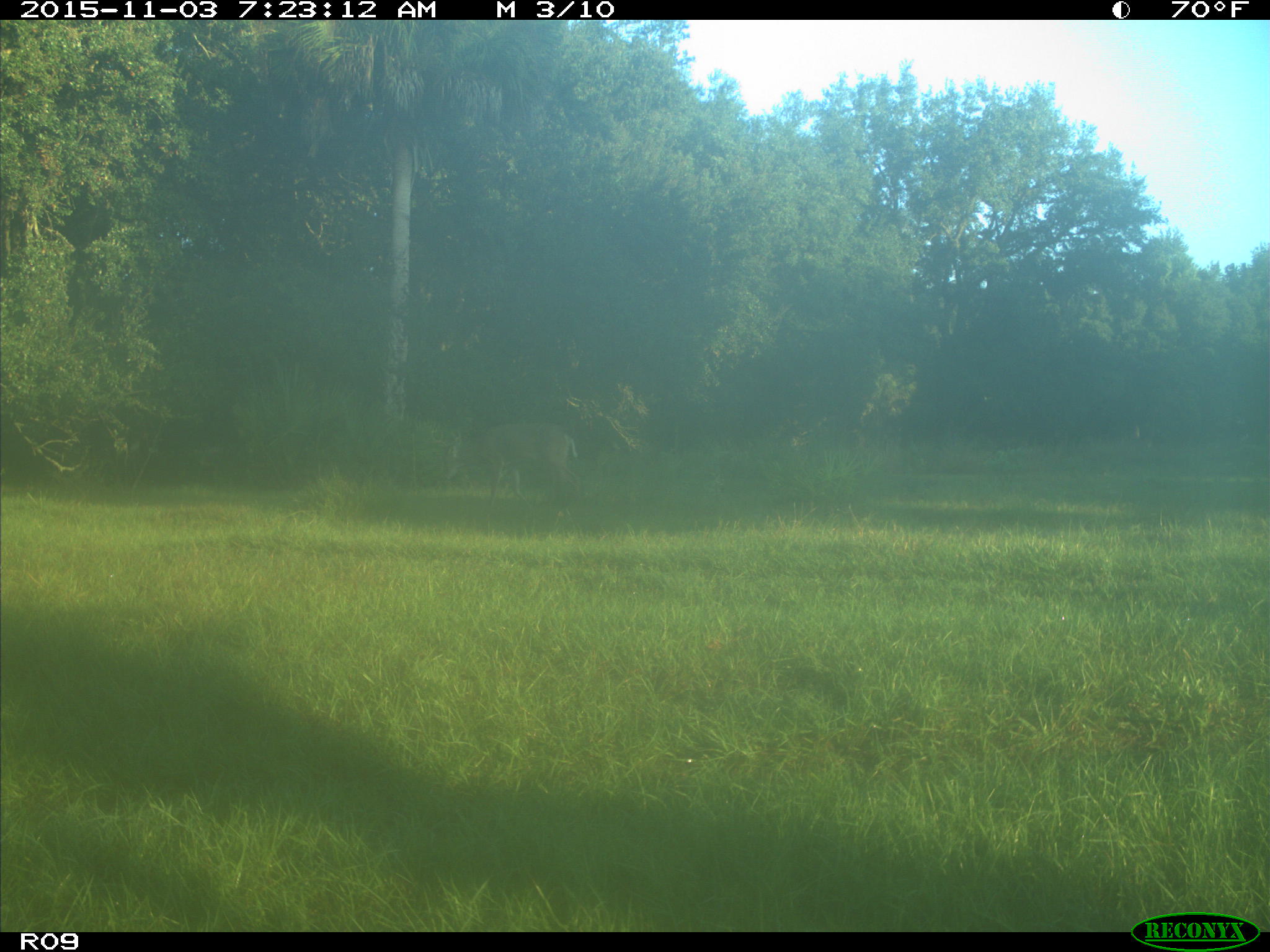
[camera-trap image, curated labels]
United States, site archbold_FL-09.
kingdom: Animalia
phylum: Chordata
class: Mammalia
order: Artiodactyla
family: Cervidae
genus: Odocoileus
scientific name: Odocoileus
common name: deer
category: unidentified deer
Unidentified deer (deer) (Odocoileus).